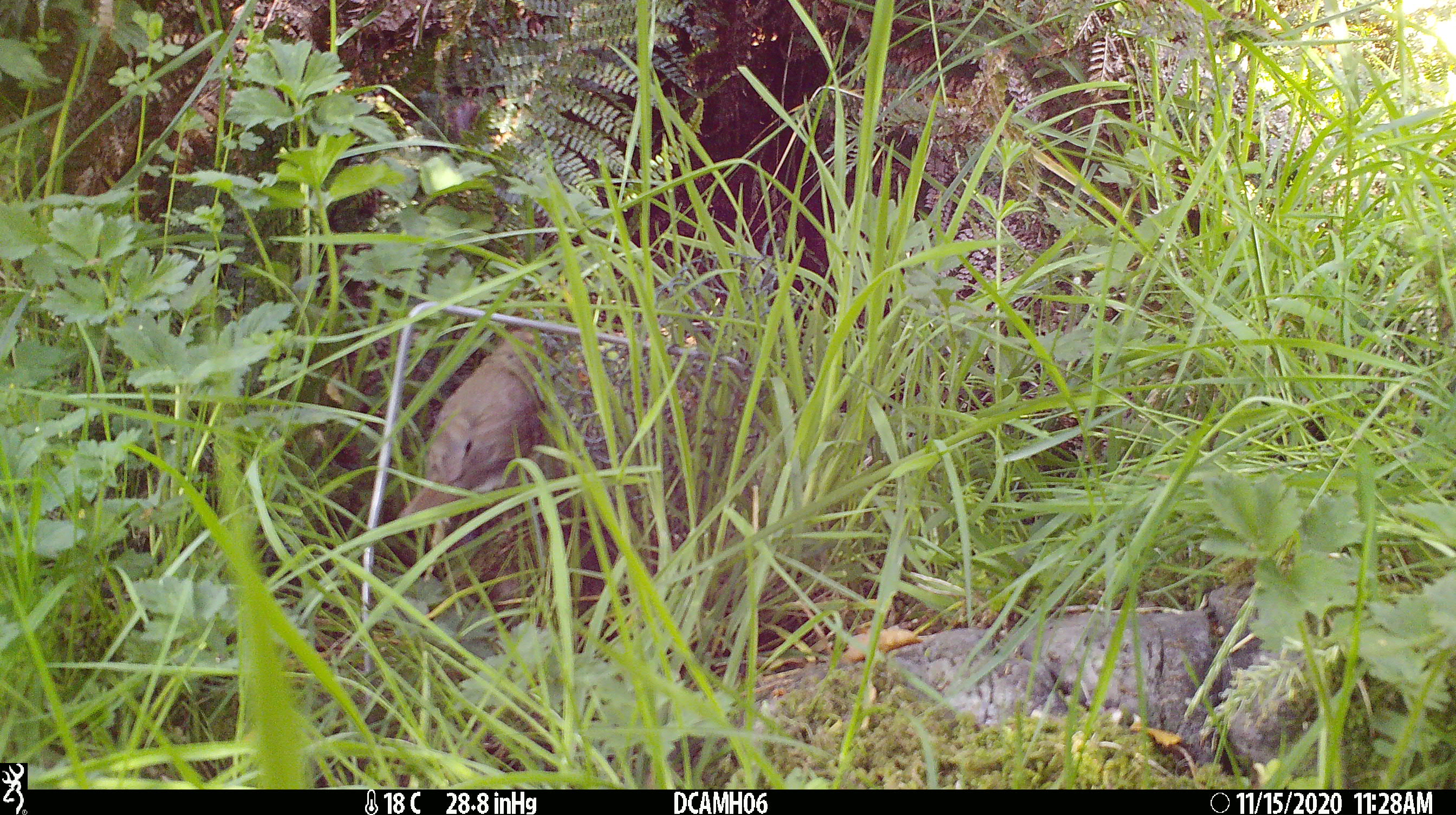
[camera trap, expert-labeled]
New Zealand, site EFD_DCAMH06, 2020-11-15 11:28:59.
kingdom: Animalia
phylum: Chordata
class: Aves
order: Passeriformes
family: Turdidae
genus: Turdus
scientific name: Turdus philomelos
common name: song thrush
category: thrush